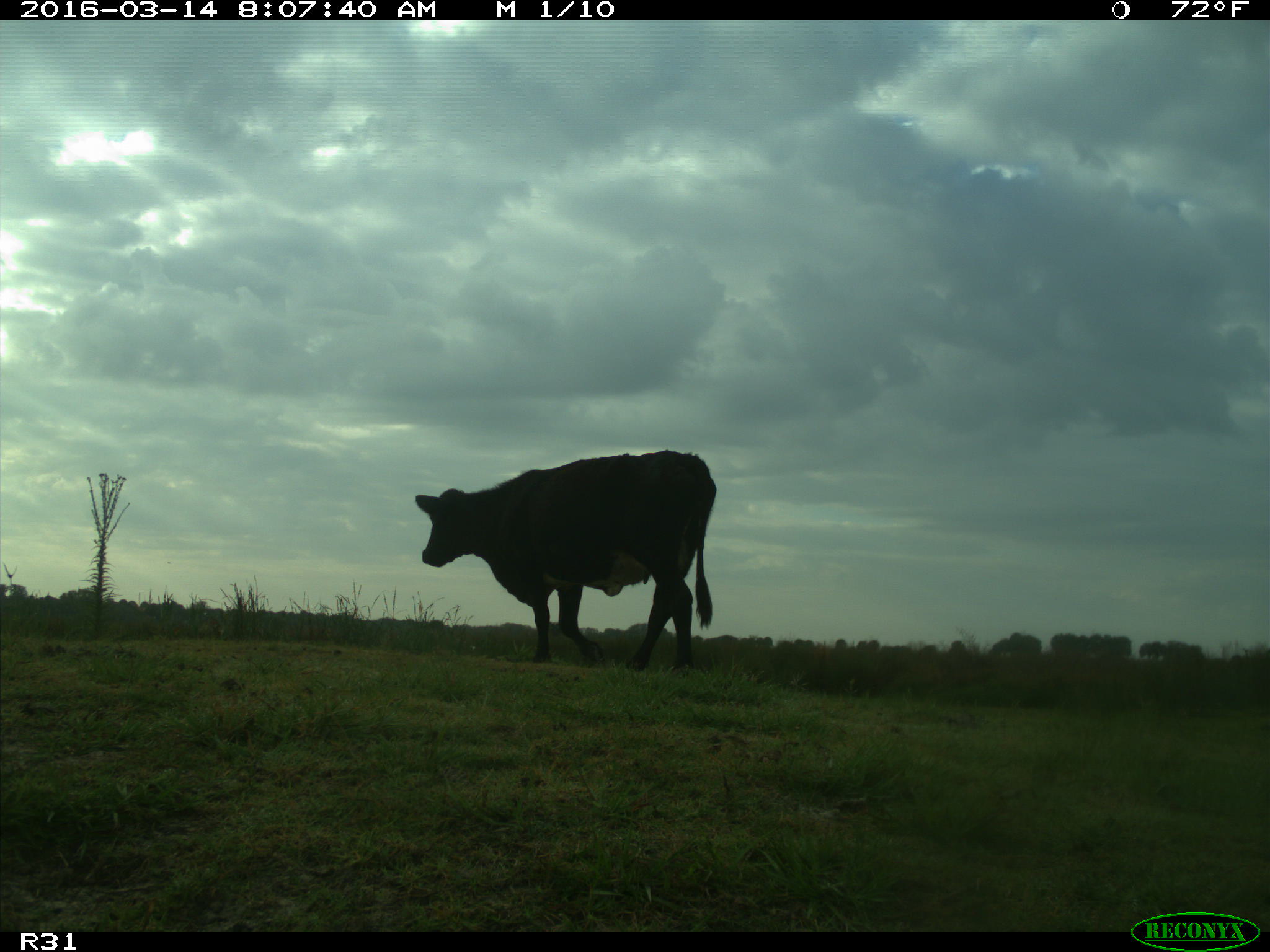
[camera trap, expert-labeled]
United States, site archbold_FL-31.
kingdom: Animalia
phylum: Chordata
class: Mammalia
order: Artiodactyla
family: Bovidae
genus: Bos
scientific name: Bos taurus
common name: domestic cow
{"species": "Bos taurus (domestic cow)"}